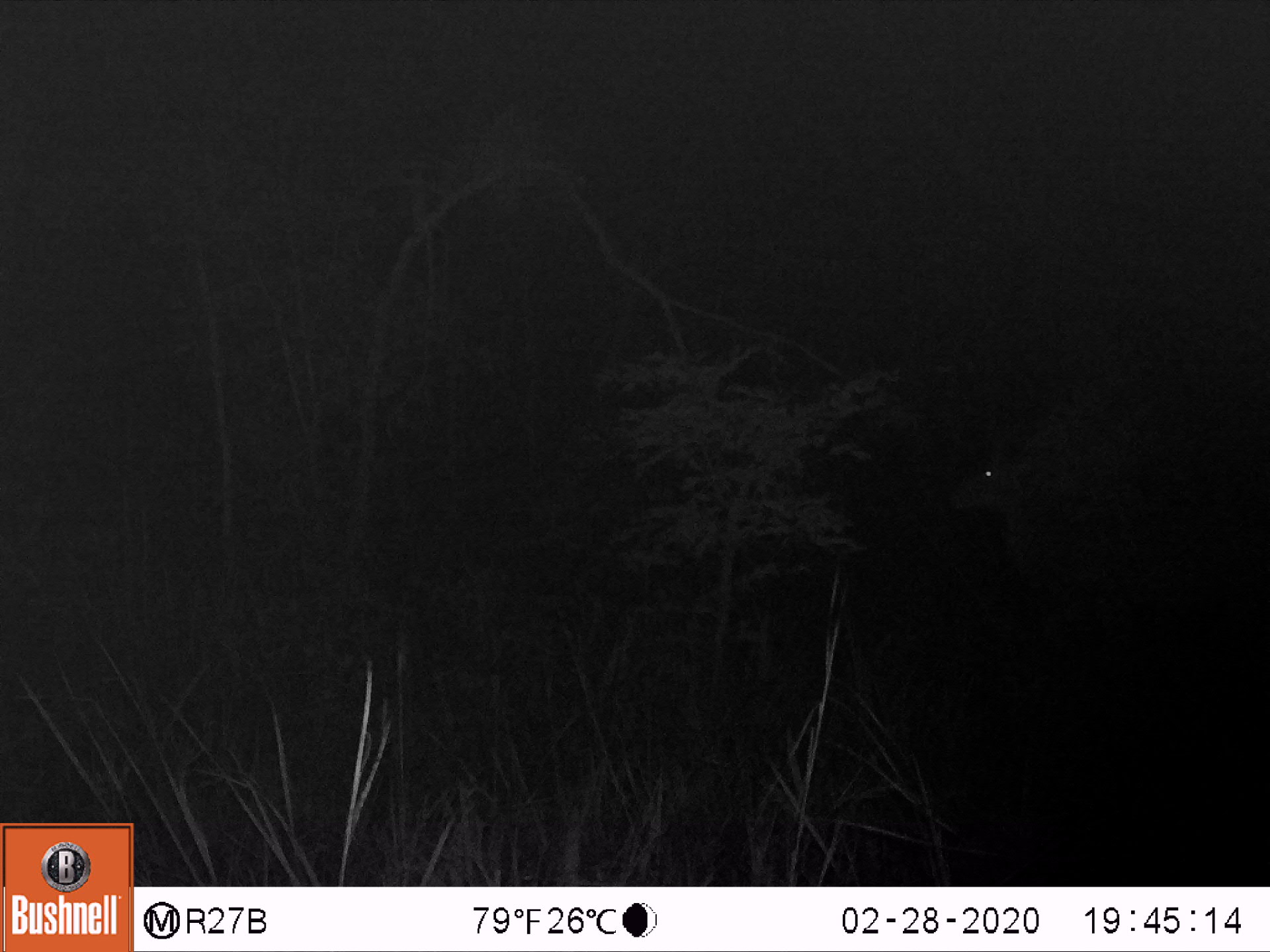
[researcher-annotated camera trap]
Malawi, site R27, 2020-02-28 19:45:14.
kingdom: Animalia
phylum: Chordata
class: Mammalia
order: Artiodactyla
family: Bovidae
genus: Tragelaphus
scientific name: Tragelaphus strepsiceros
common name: greater kudu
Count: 1.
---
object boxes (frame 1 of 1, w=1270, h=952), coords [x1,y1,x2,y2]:
greater kudu: [951,429,1262,683]